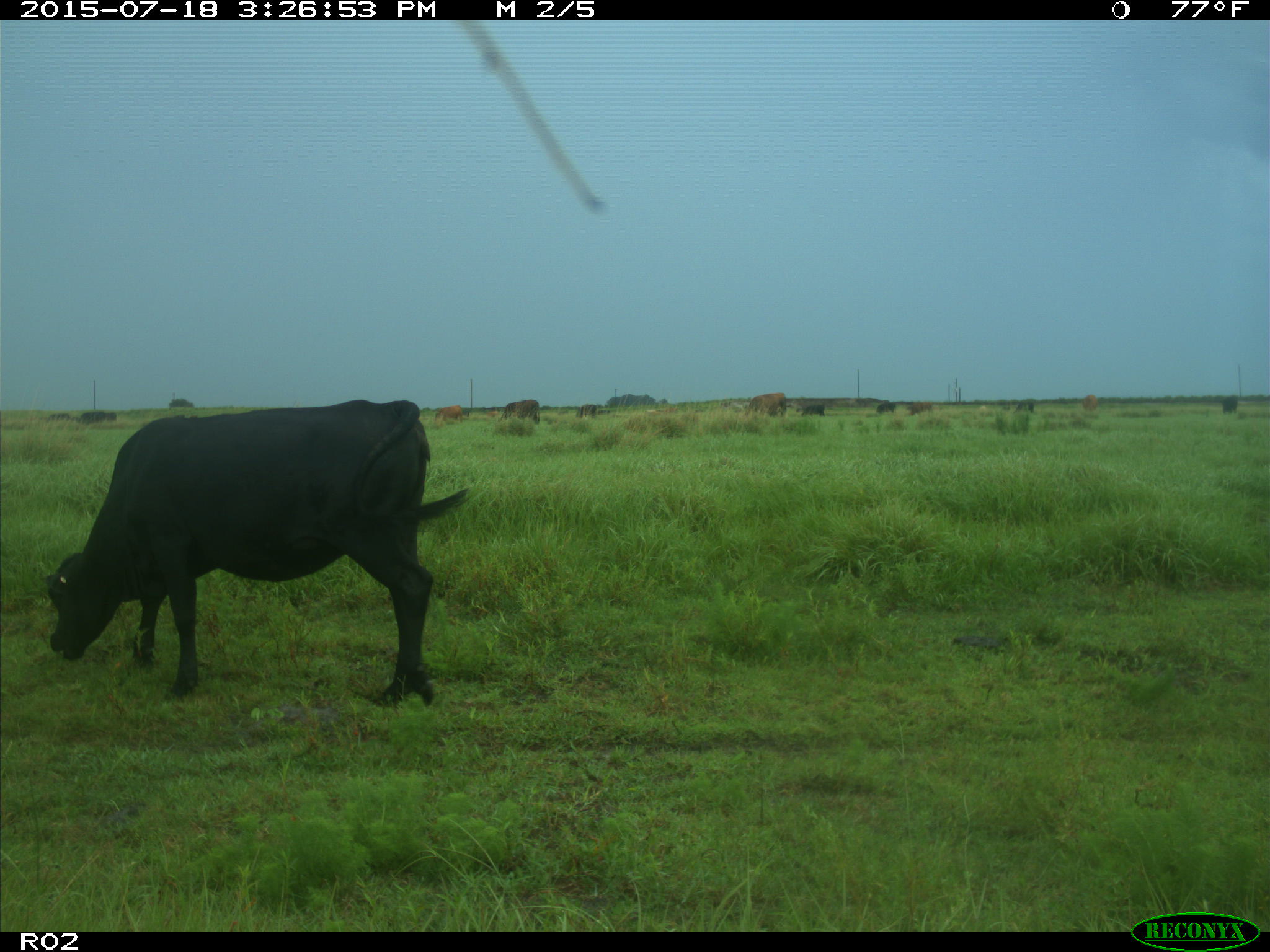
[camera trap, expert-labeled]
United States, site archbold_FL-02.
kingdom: Animalia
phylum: Chordata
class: Mammalia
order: Artiodactyla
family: Bovidae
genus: Bos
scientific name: Bos taurus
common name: domestic cow